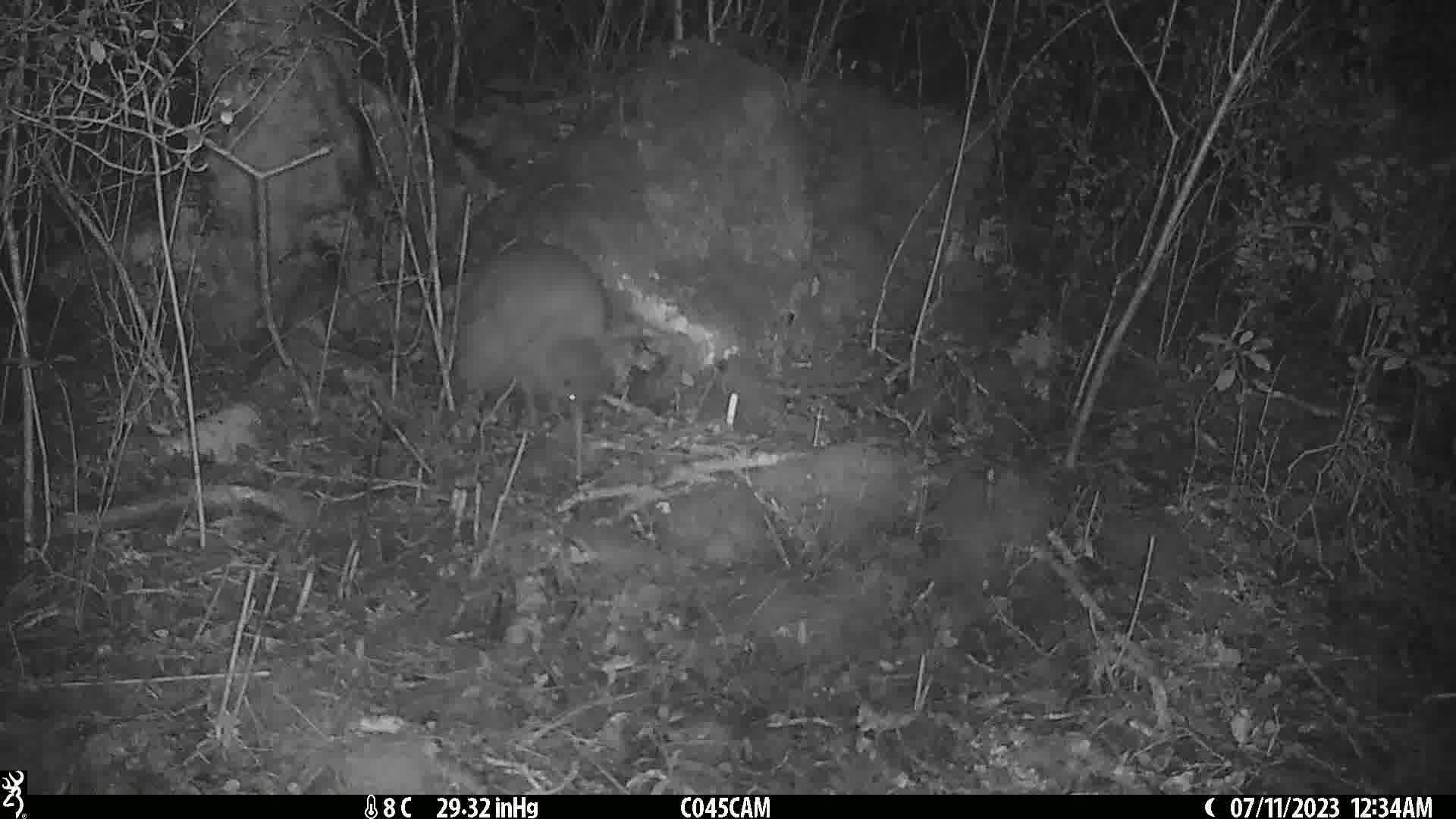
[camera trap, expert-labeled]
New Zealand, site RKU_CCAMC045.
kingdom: Animalia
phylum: Chordata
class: Aves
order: Apterygiformes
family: Apterygidae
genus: Apteryx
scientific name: Apteryx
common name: kiwi